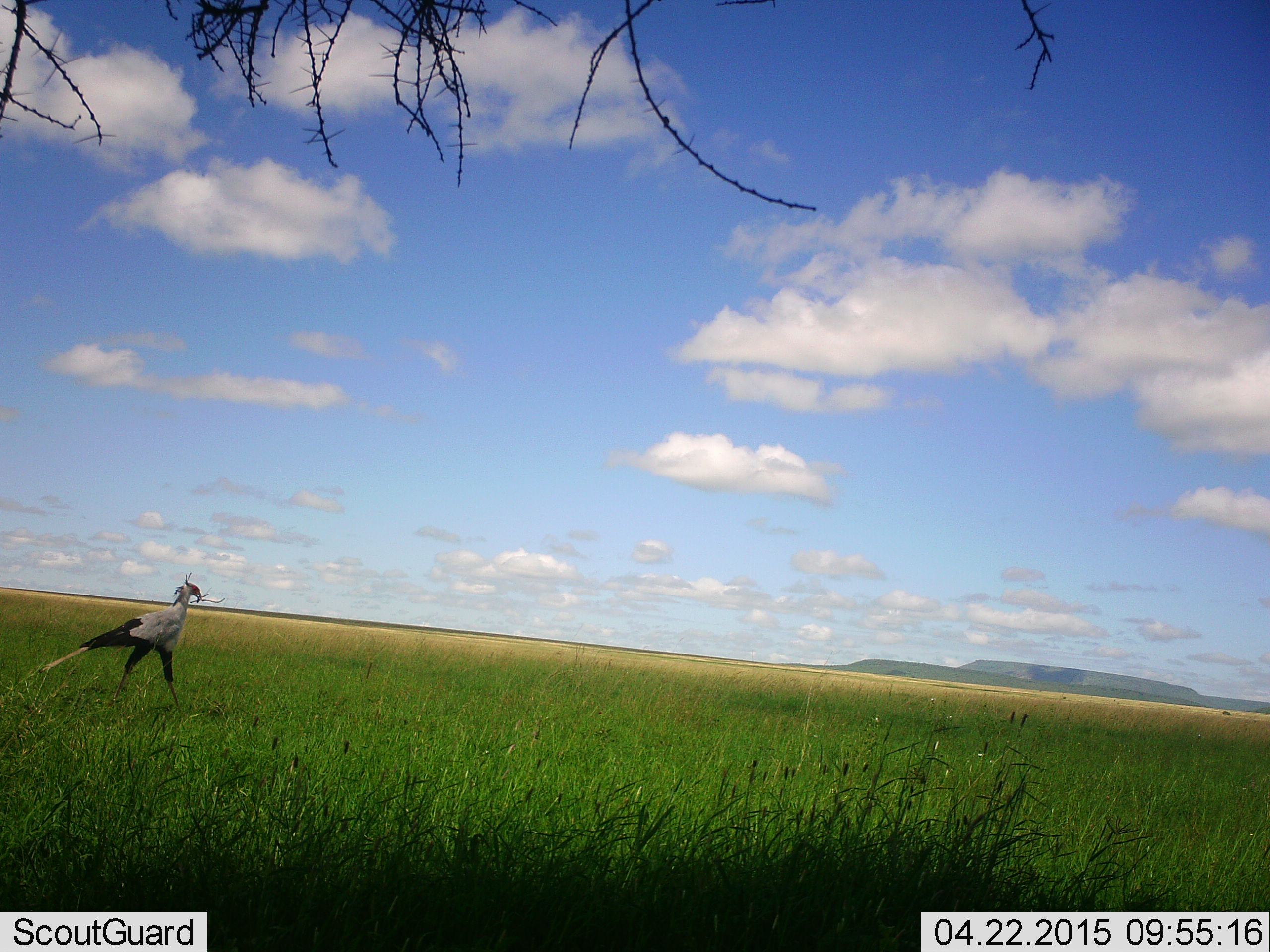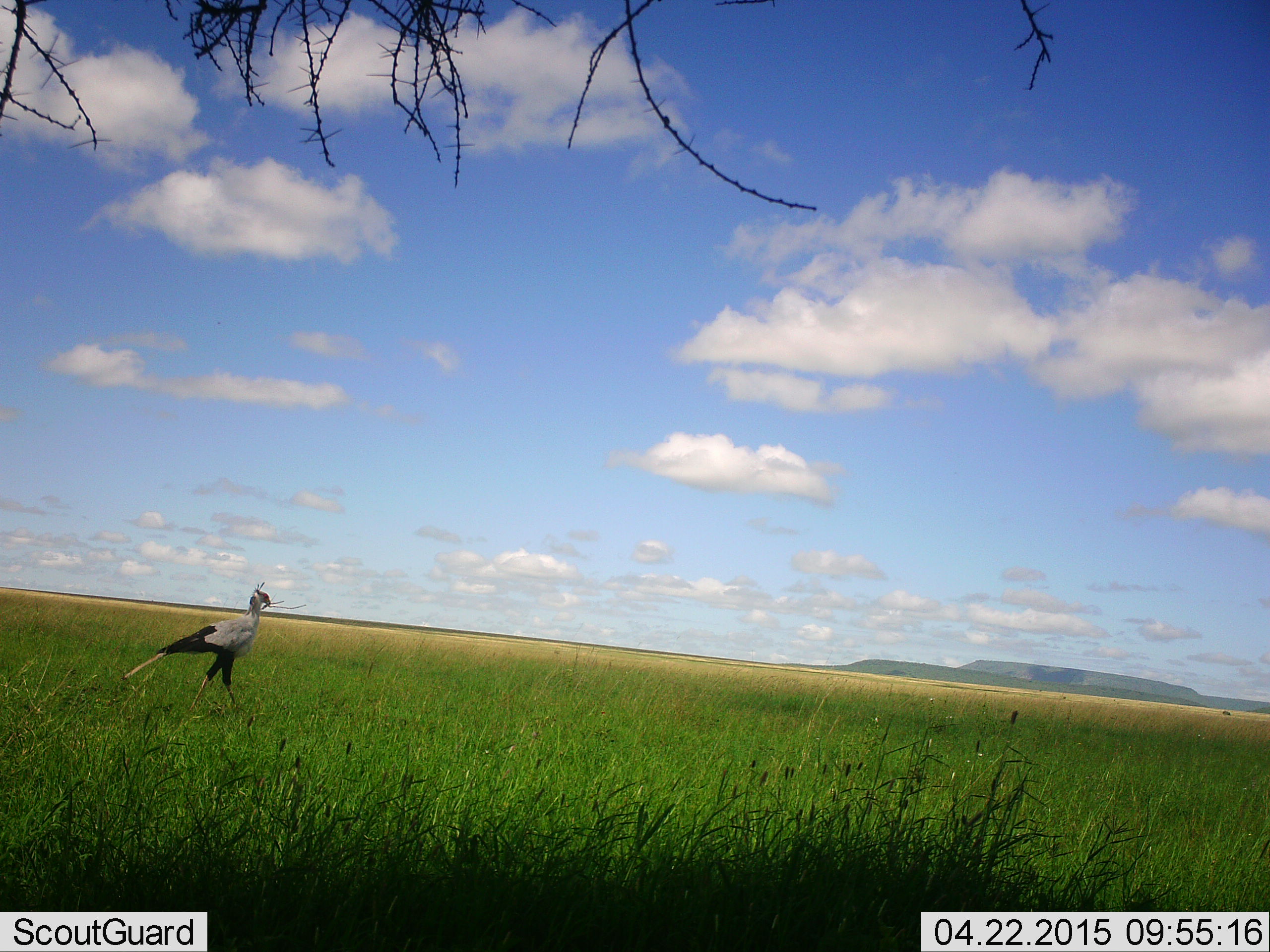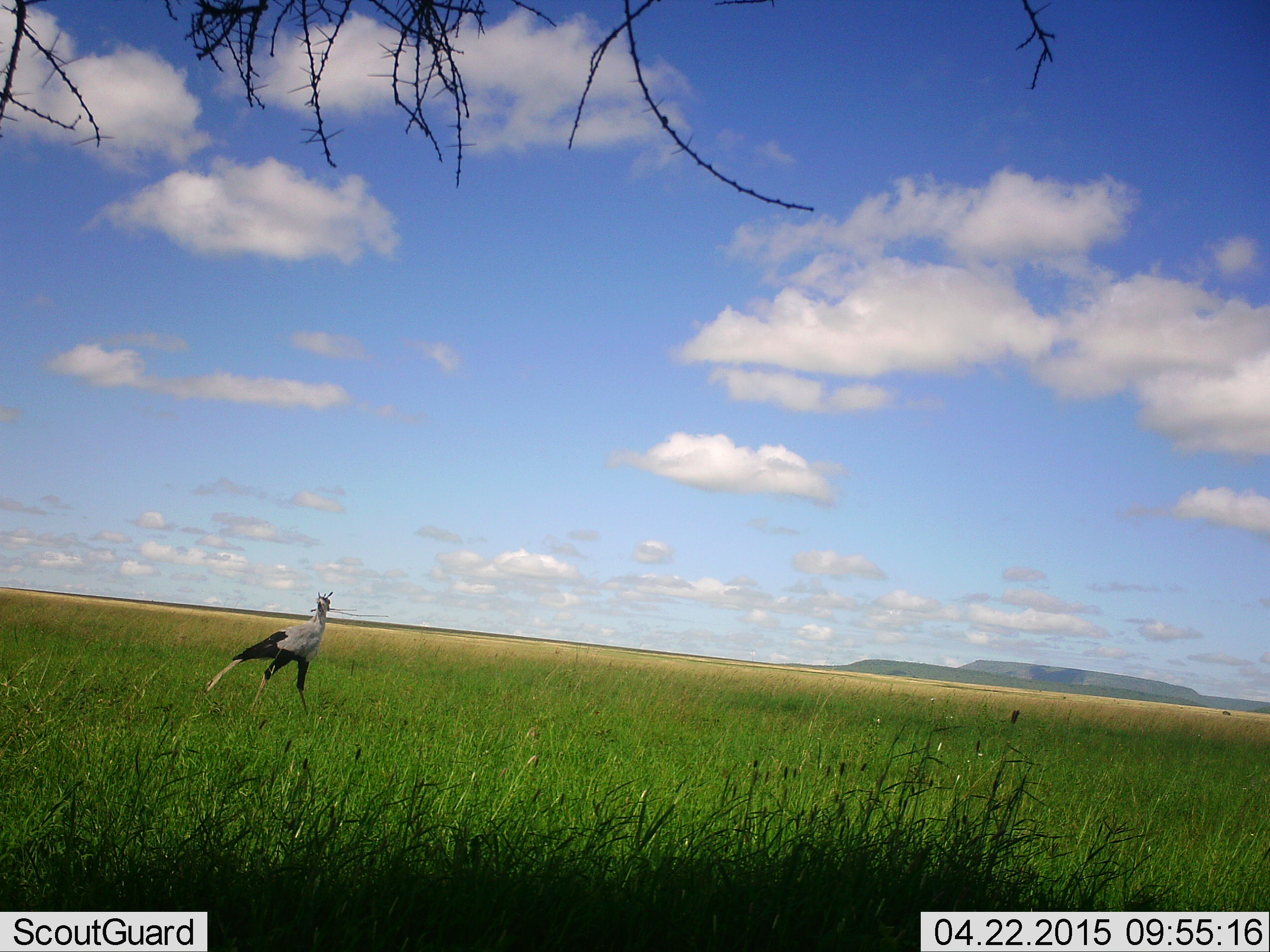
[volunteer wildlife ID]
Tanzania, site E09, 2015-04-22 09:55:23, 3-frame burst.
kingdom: Animalia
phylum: Chordata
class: Aves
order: Accipitriformes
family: Sagittariidae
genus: Sagittarius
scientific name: Sagittarius serpentarius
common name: secretary bird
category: secretarybird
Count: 1.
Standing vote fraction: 20%.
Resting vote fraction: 0%.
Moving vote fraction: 80%.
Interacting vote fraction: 0%.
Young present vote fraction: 0%.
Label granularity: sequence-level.